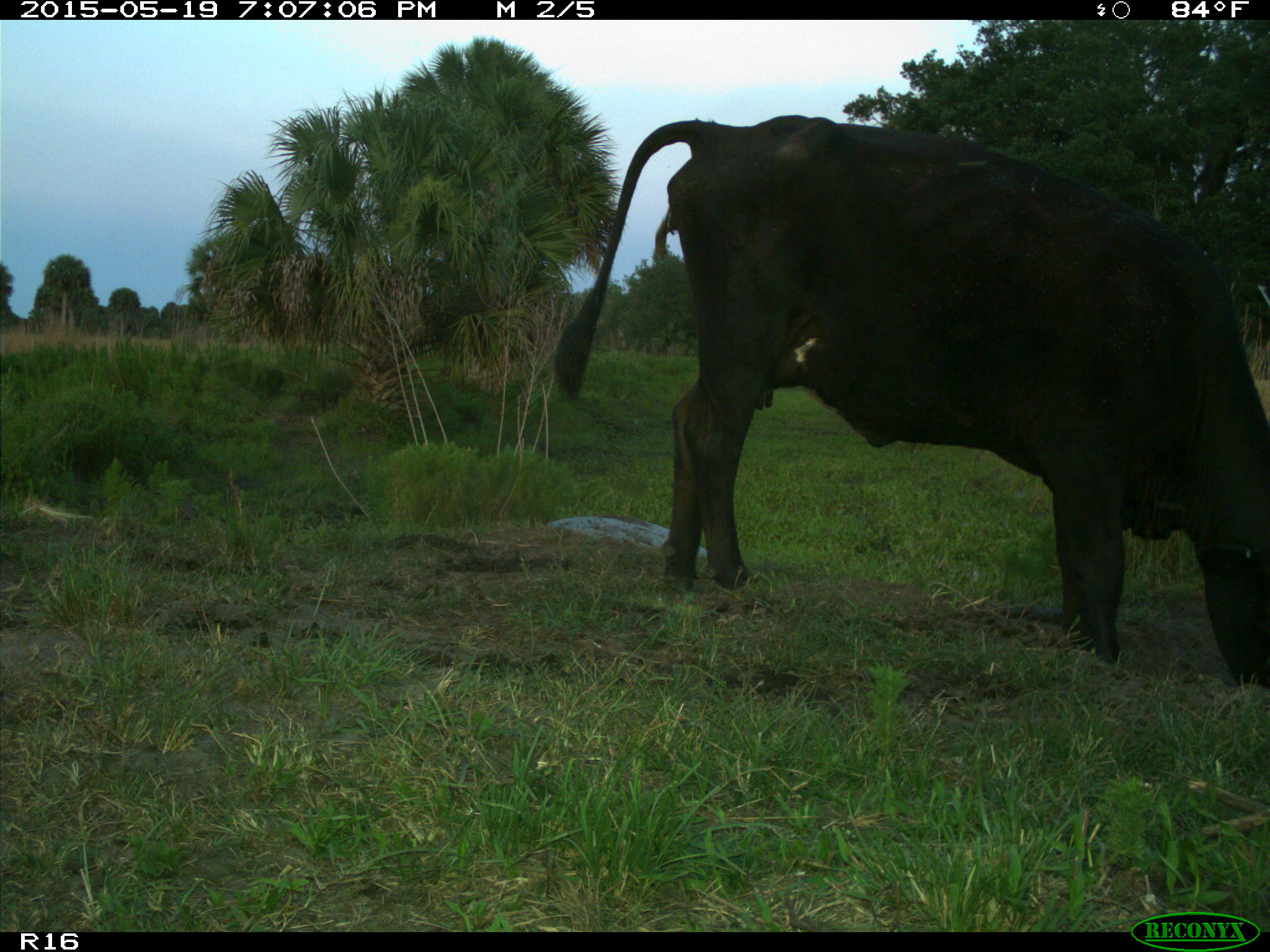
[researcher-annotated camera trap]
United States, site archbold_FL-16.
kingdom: Animalia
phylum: Chordata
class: Mammalia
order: Artiodactyla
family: Bovidae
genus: Bos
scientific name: Bos taurus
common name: domestic cow